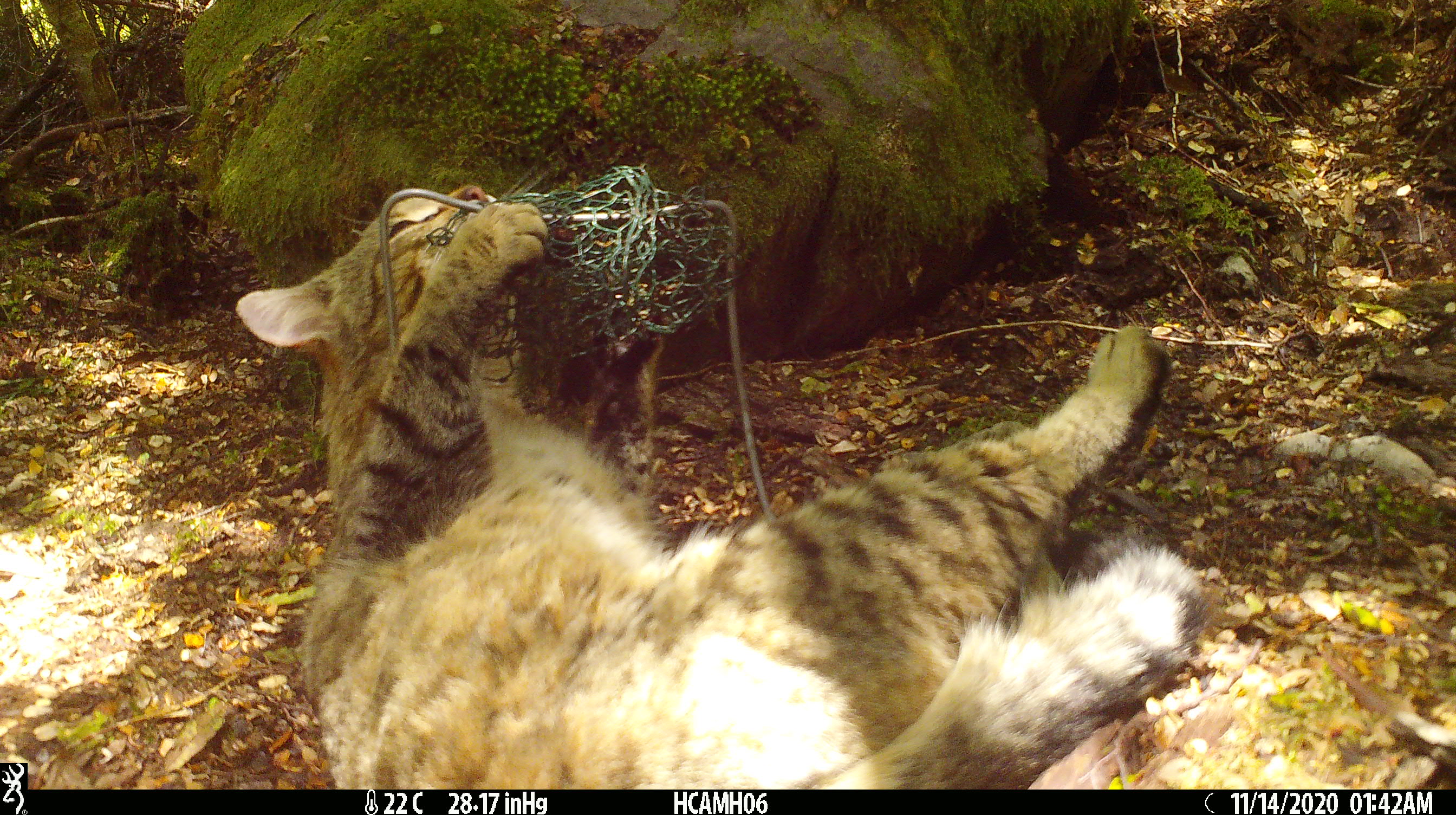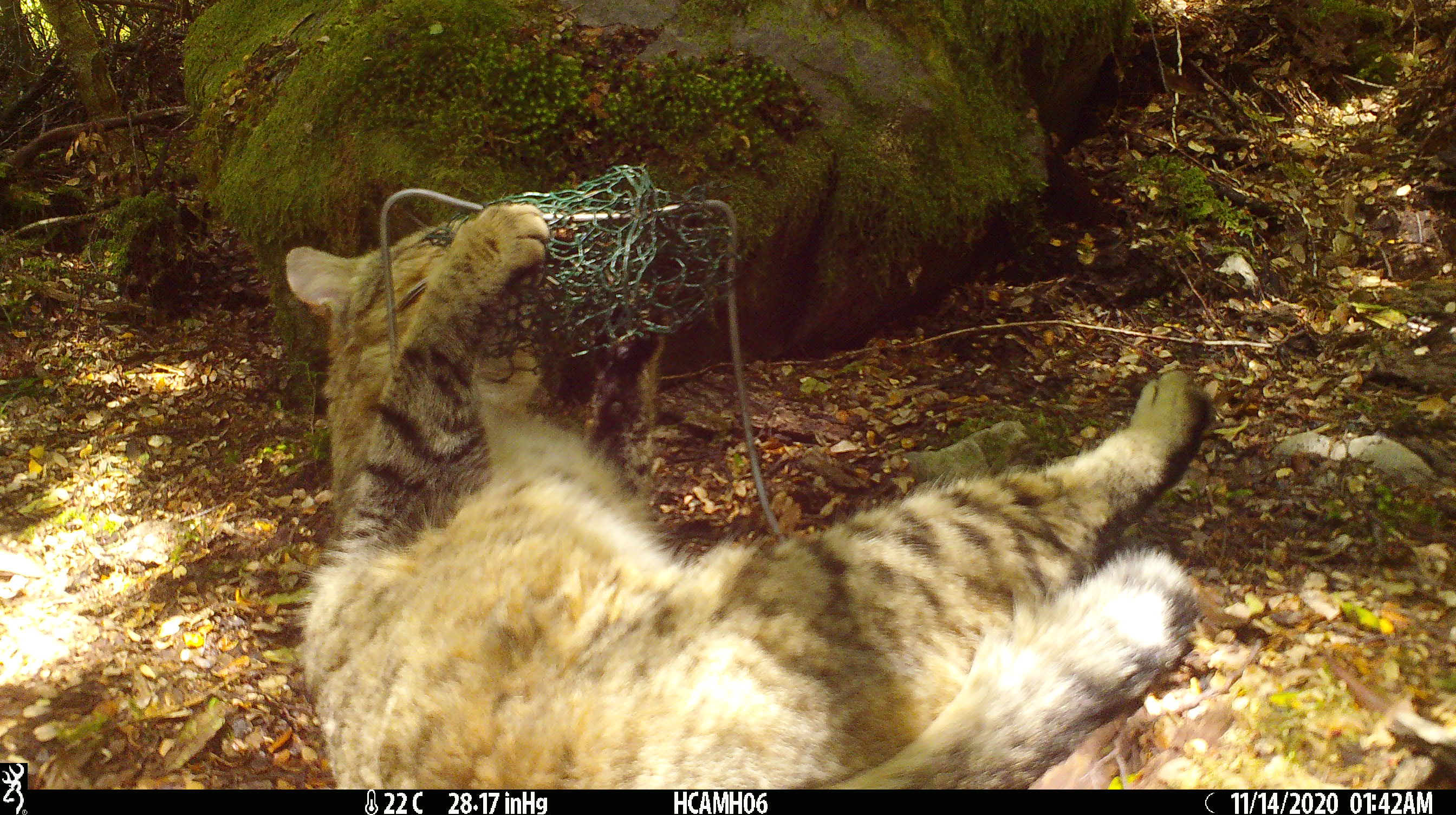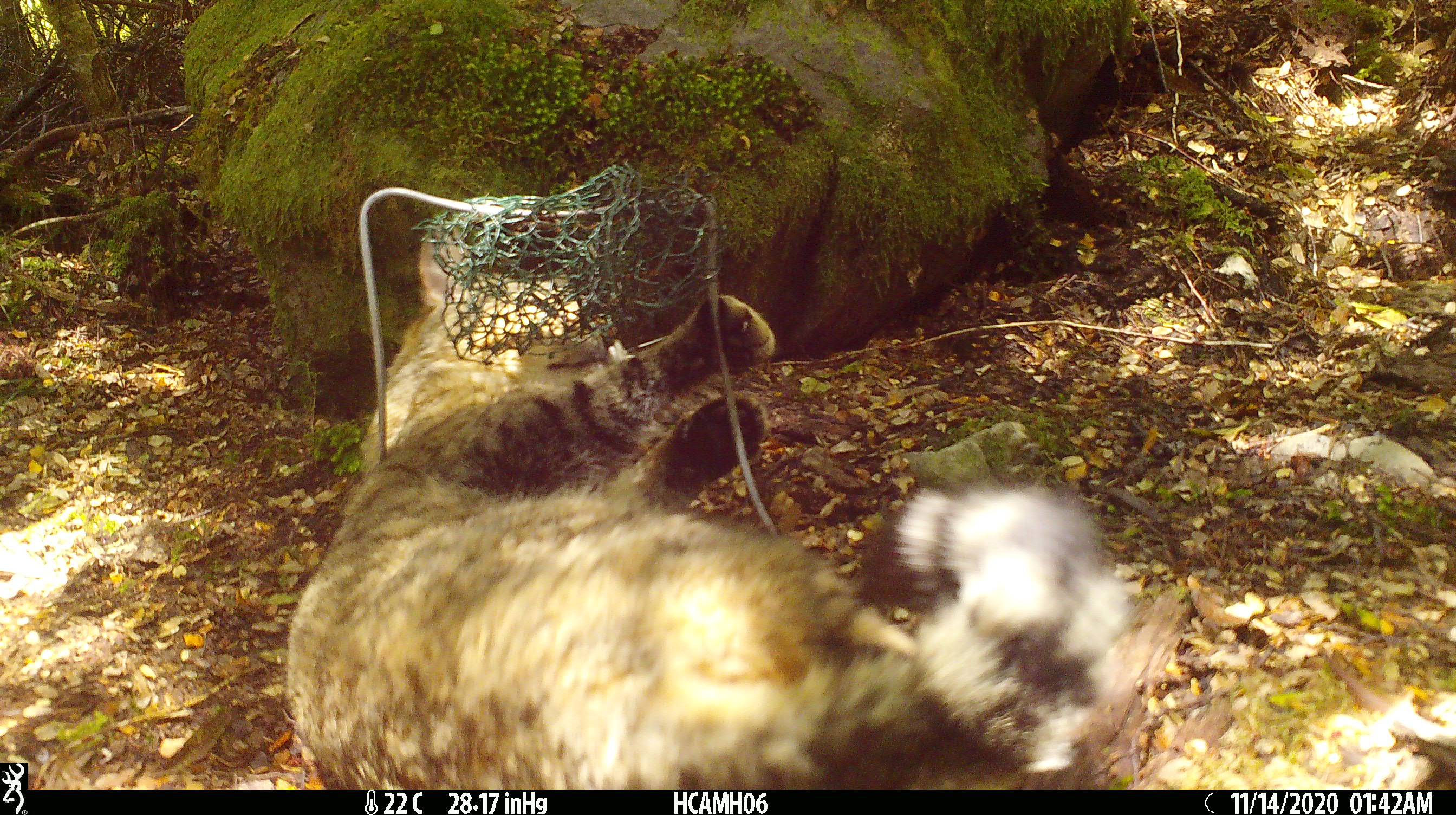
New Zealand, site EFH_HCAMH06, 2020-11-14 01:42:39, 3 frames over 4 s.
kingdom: Animalia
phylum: Chordata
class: Mammalia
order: Carnivora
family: Felidae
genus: Felis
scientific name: Felis catus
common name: domestic cat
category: cat